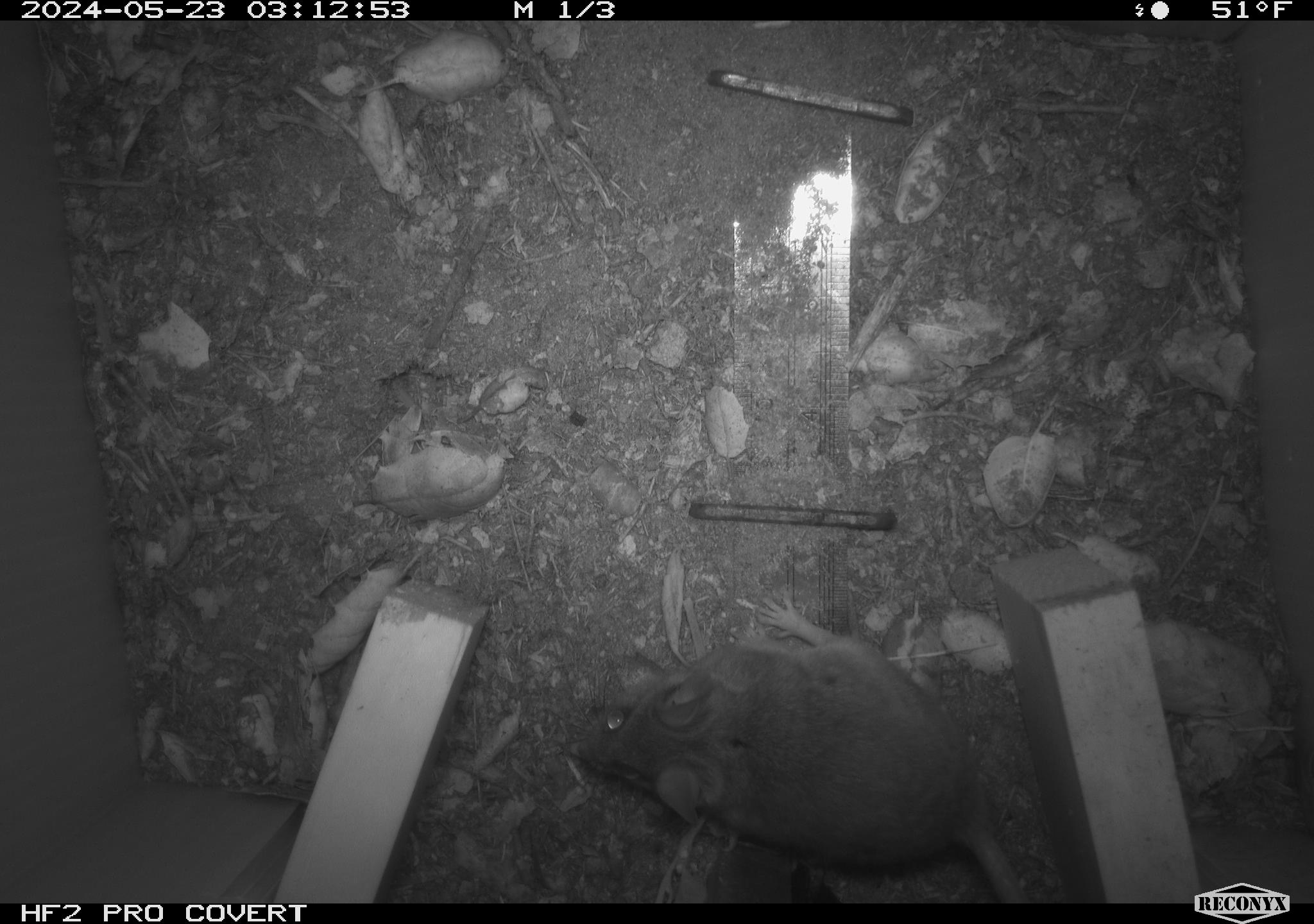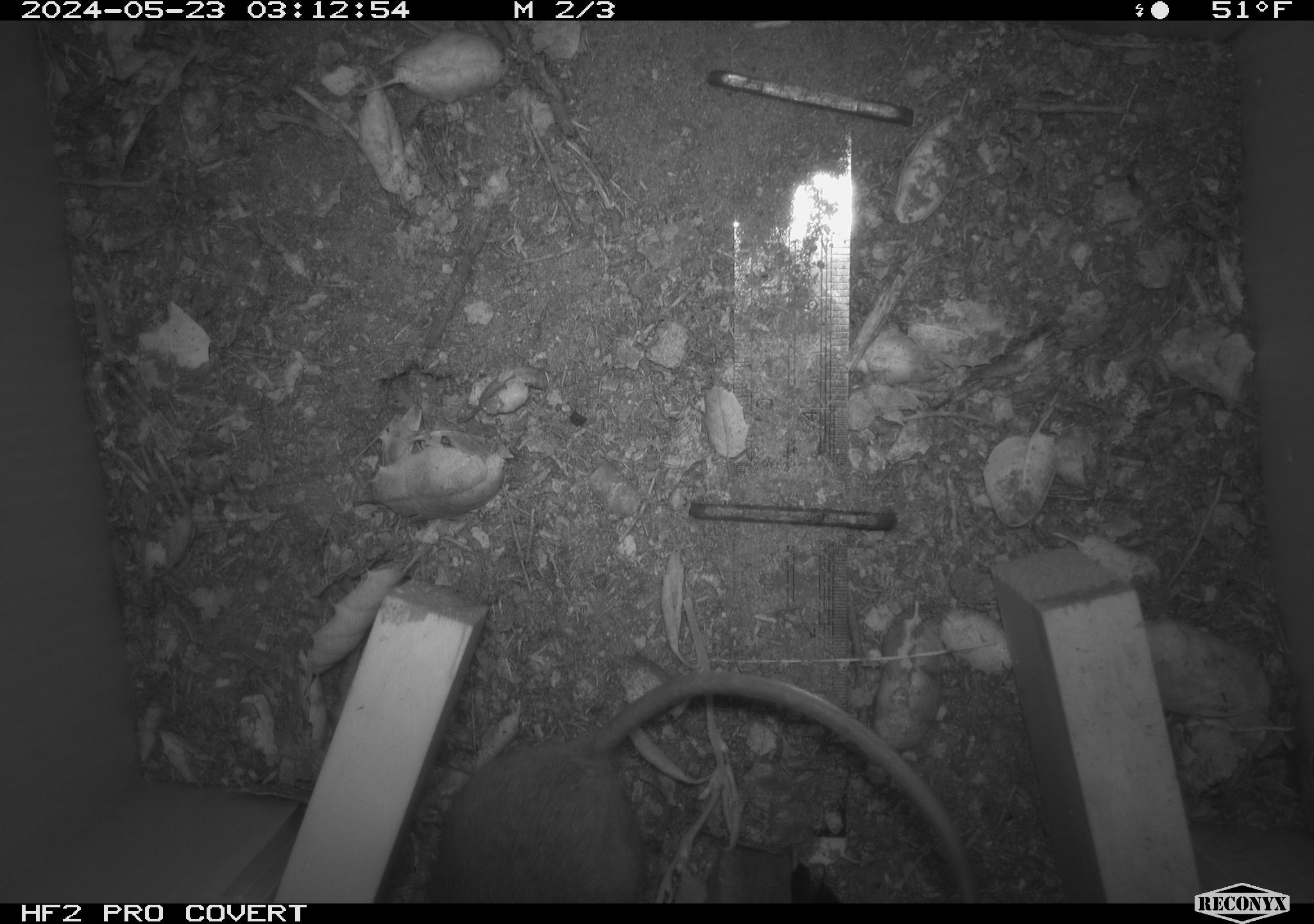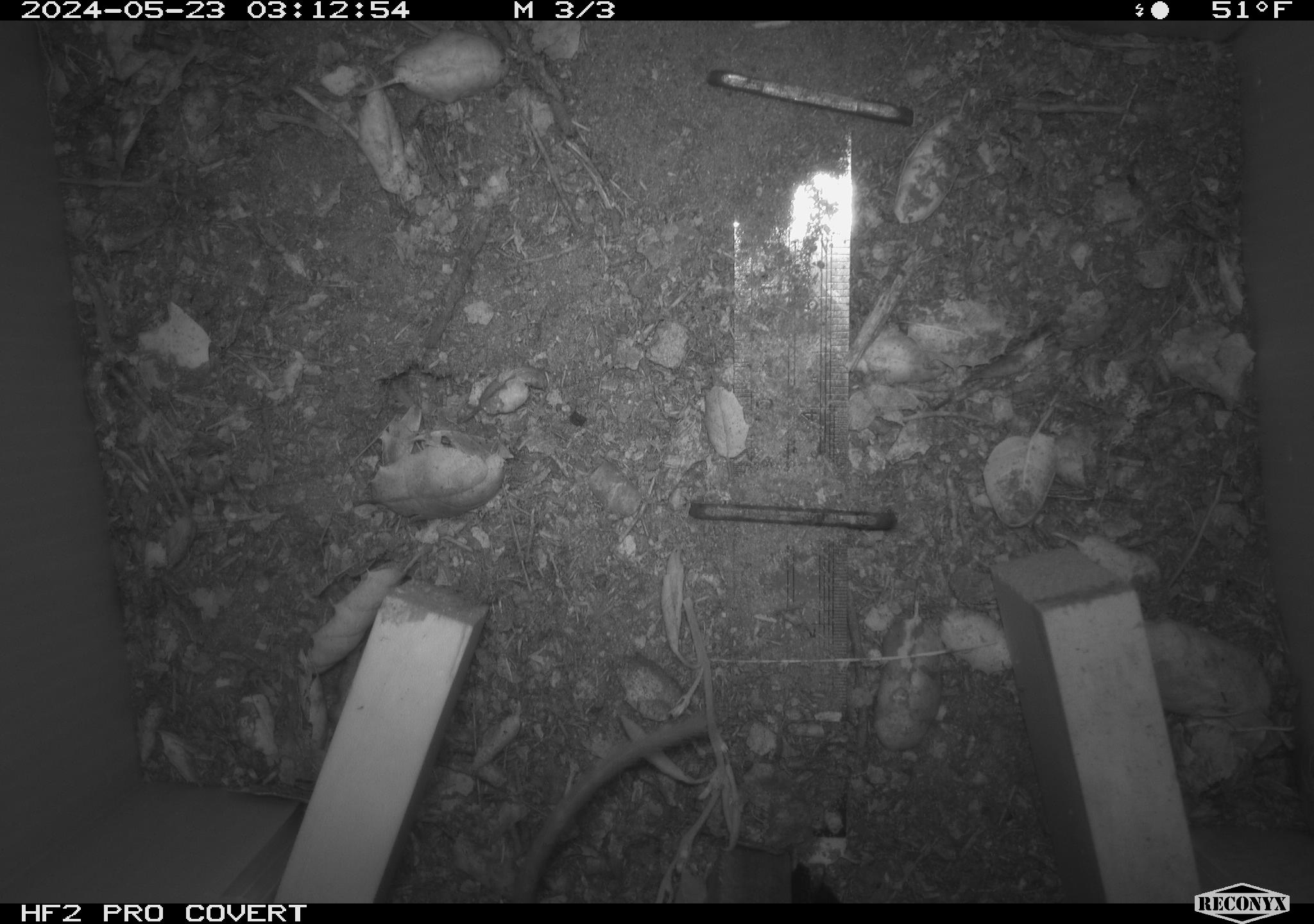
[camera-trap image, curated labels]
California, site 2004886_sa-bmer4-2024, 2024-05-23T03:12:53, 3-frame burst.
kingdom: Animalia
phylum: Chordata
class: Mammalia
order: Rodentia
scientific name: Rodentia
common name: mouse species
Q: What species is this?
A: Mouse species (Rodentia).